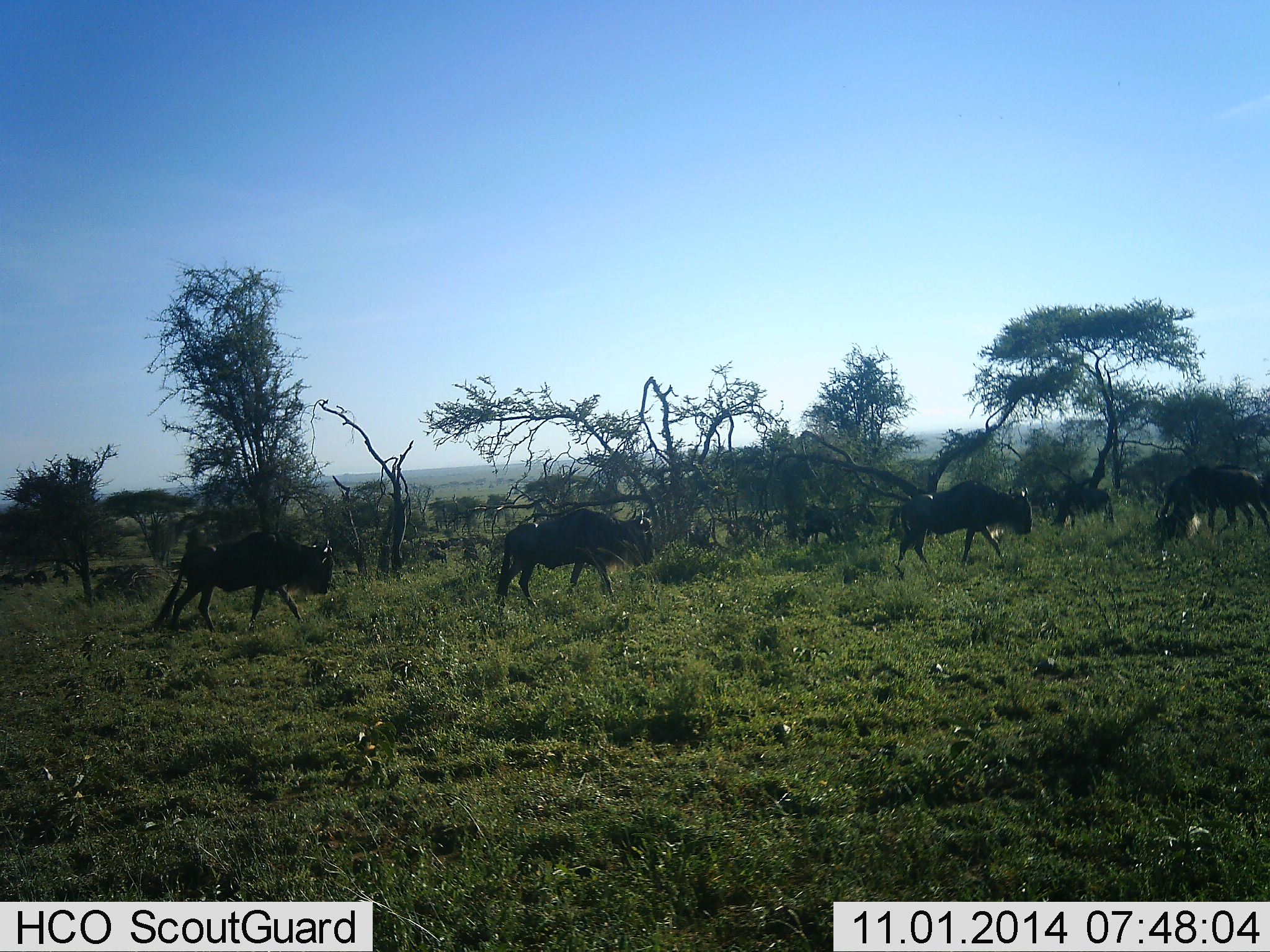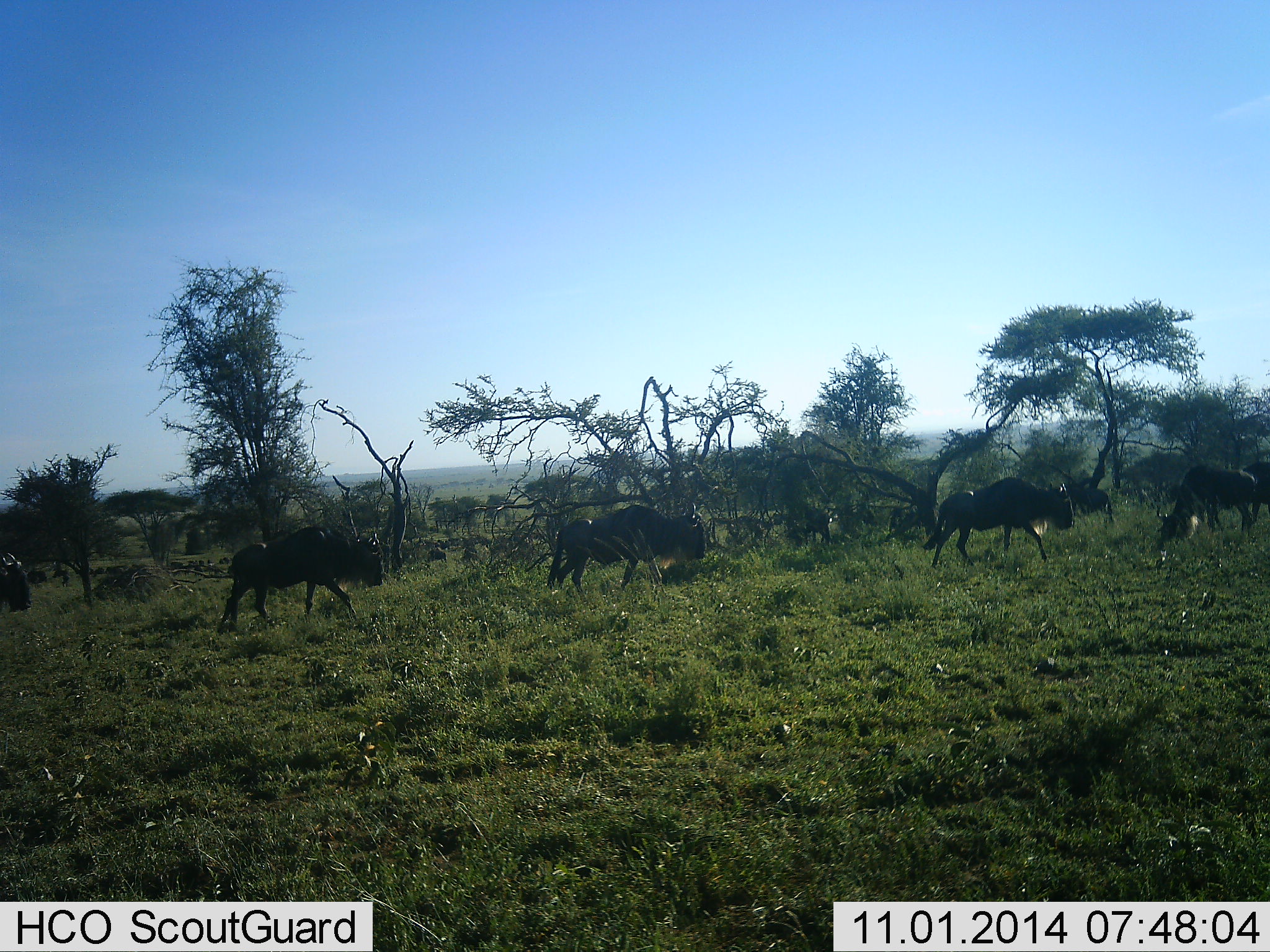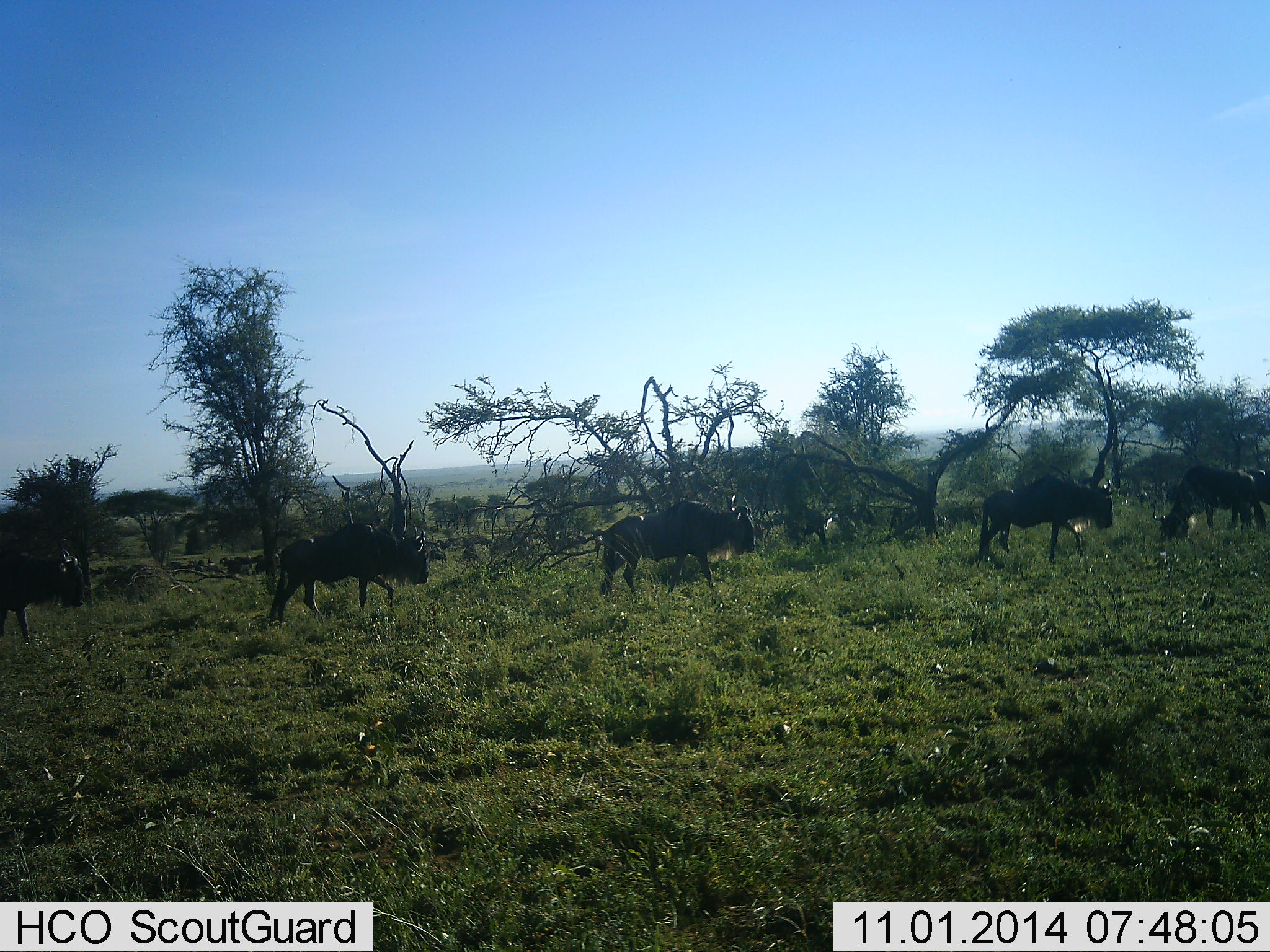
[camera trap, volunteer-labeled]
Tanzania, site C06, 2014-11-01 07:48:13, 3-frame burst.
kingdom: Animalia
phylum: Chordata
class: Mammalia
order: Artiodactyla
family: Bovidae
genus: Connochaetes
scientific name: Connochaetes taurinus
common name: blue wildebeest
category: wildebeest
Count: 8.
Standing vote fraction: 20%.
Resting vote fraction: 0%.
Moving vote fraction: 100%.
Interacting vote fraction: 0%.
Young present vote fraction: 0%.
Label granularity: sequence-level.